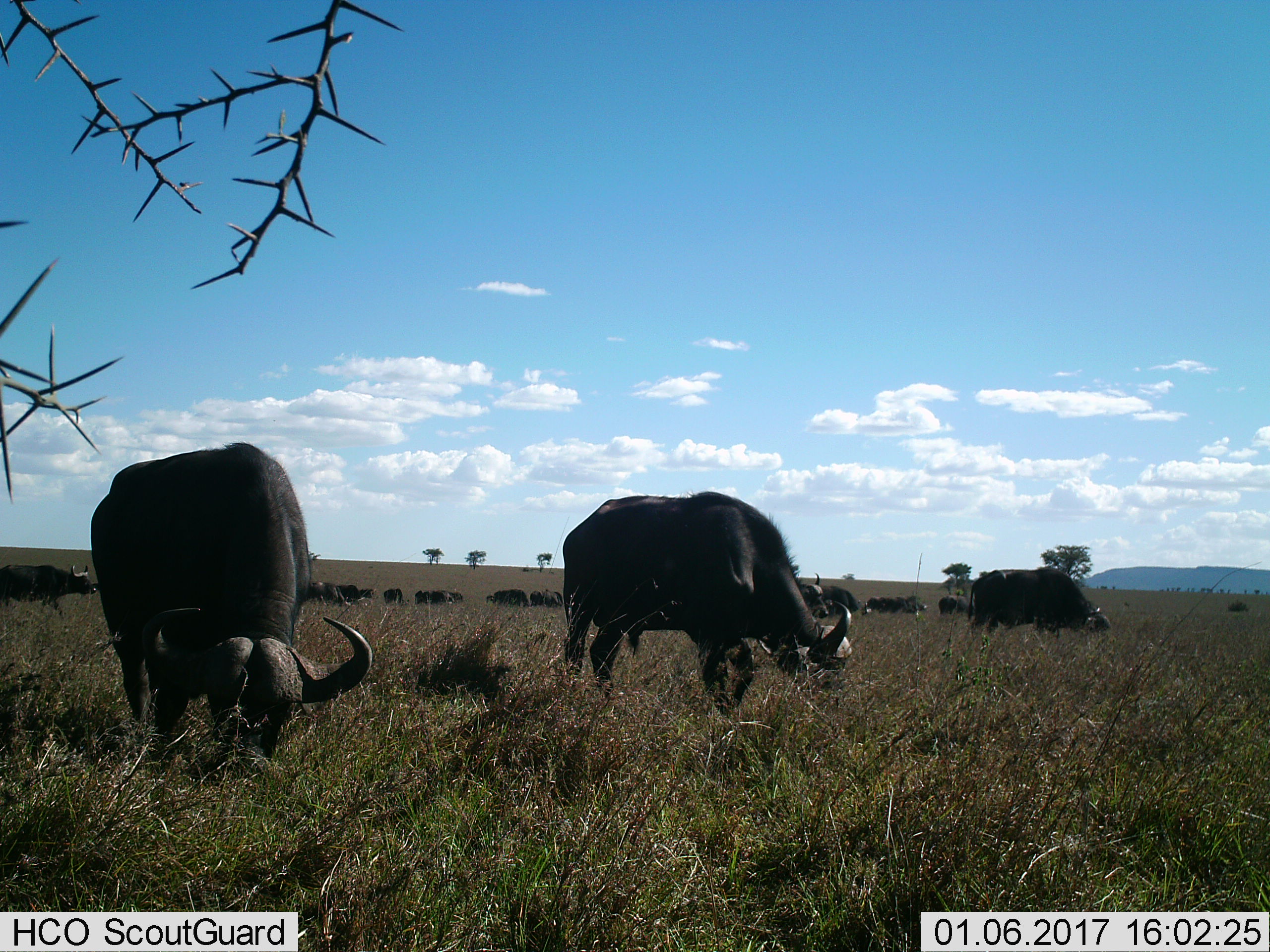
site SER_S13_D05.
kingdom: Animalia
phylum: Chordata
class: Mammalia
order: Artiodactyla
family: Bovidae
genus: Syncerus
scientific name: Syncerus caffer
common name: african buffalo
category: buffalo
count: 11-50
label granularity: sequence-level